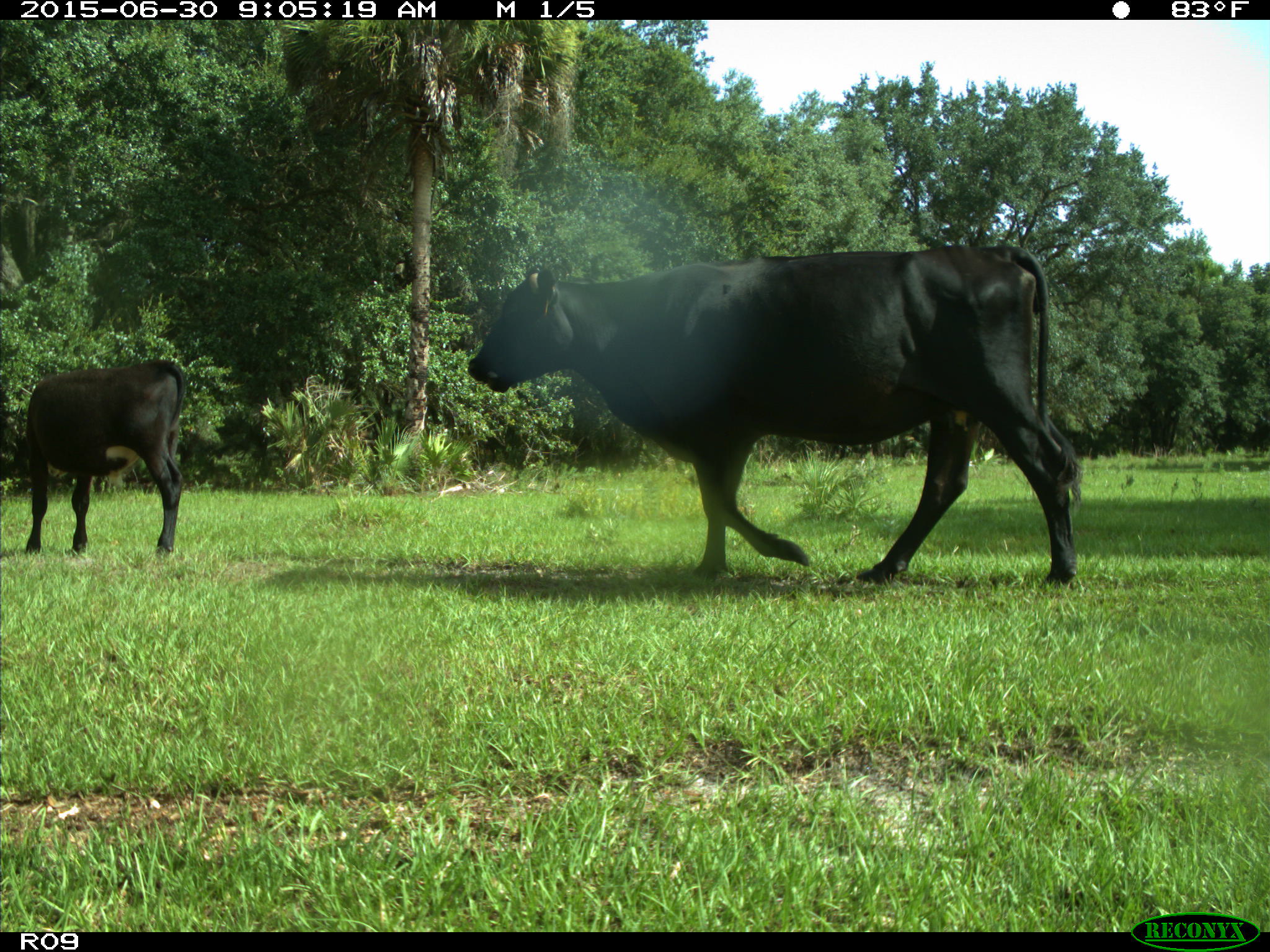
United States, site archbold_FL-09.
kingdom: Animalia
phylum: Chordata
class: Mammalia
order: Artiodactyla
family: Bovidae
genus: Bos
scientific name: Bos taurus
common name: domestic cow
Bos taurus (domestic cow).